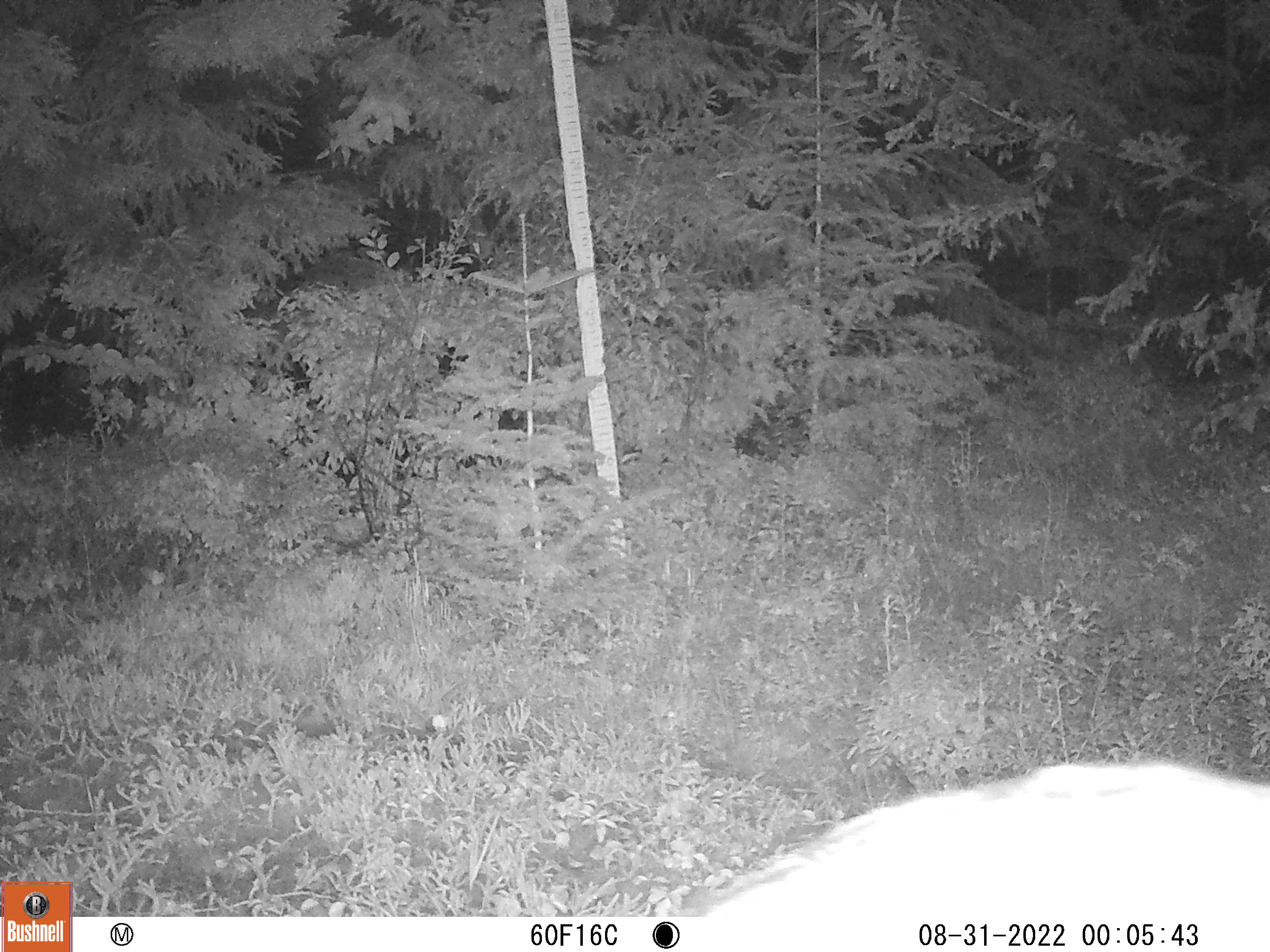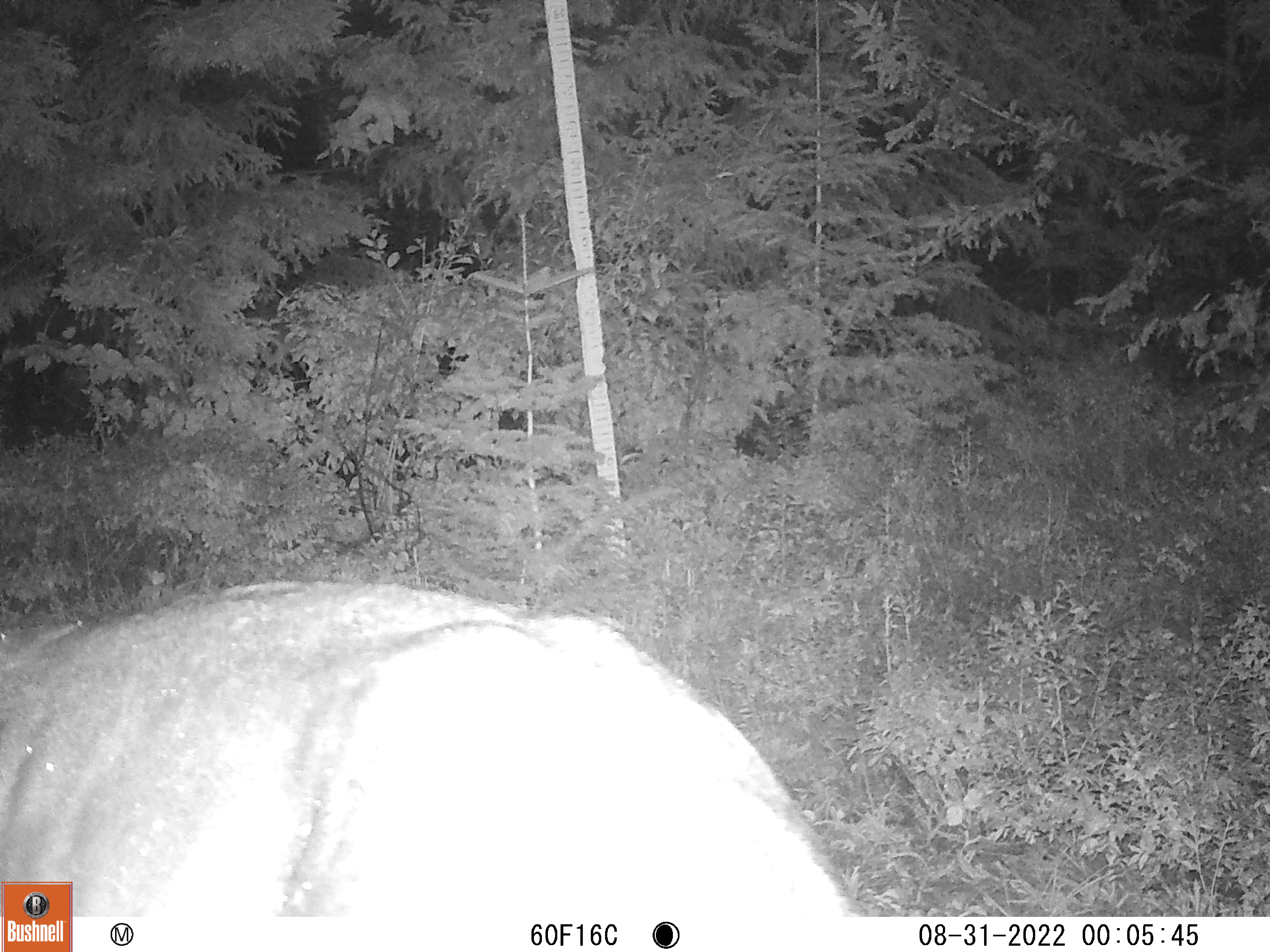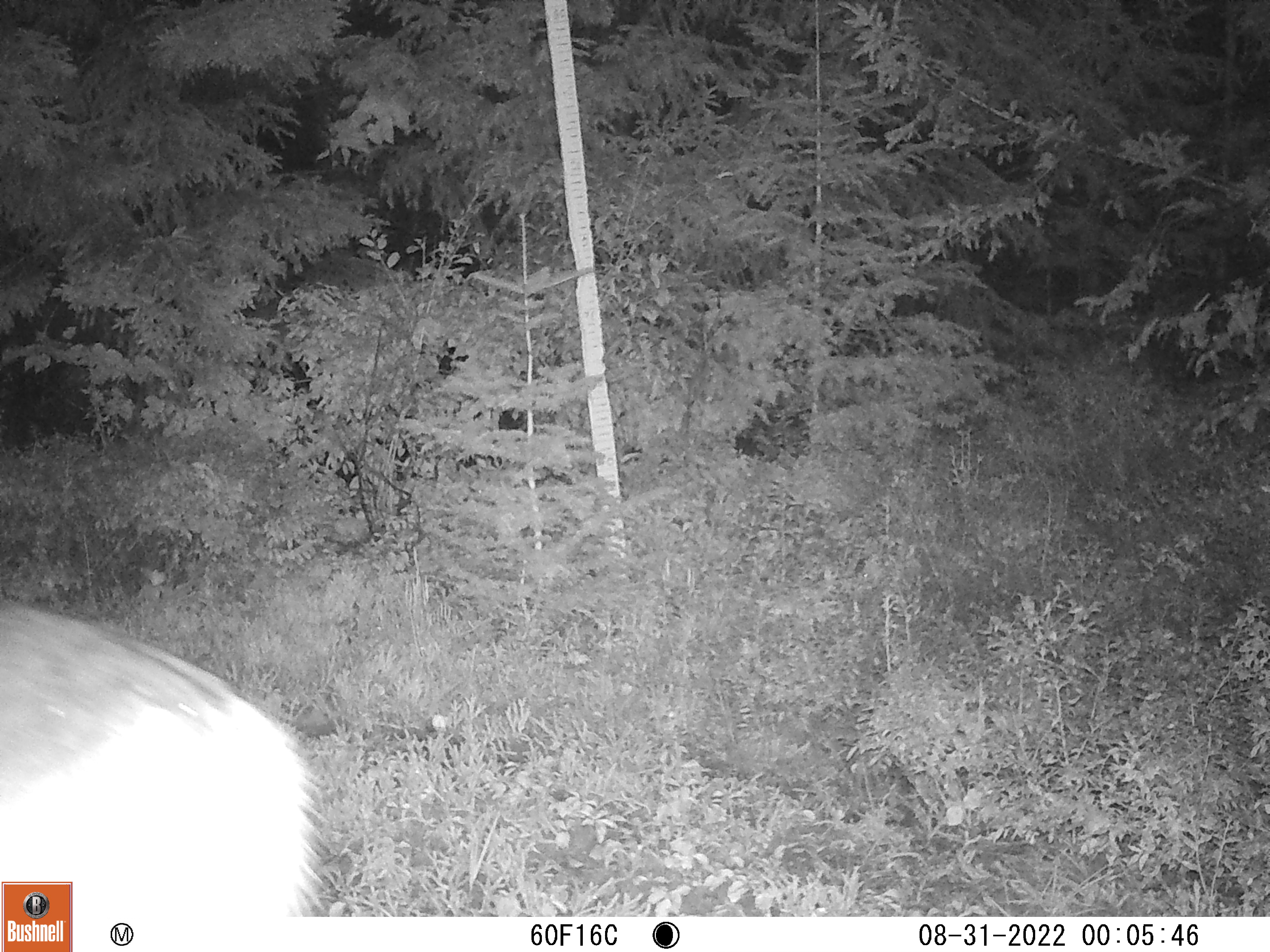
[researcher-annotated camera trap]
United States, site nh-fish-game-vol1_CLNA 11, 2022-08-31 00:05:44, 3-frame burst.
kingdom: Animalia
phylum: Chordata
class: Mammalia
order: Artiodactyla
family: Cervidae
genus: Odocoileus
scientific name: Odocoileus virginianus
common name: white-tailed deer